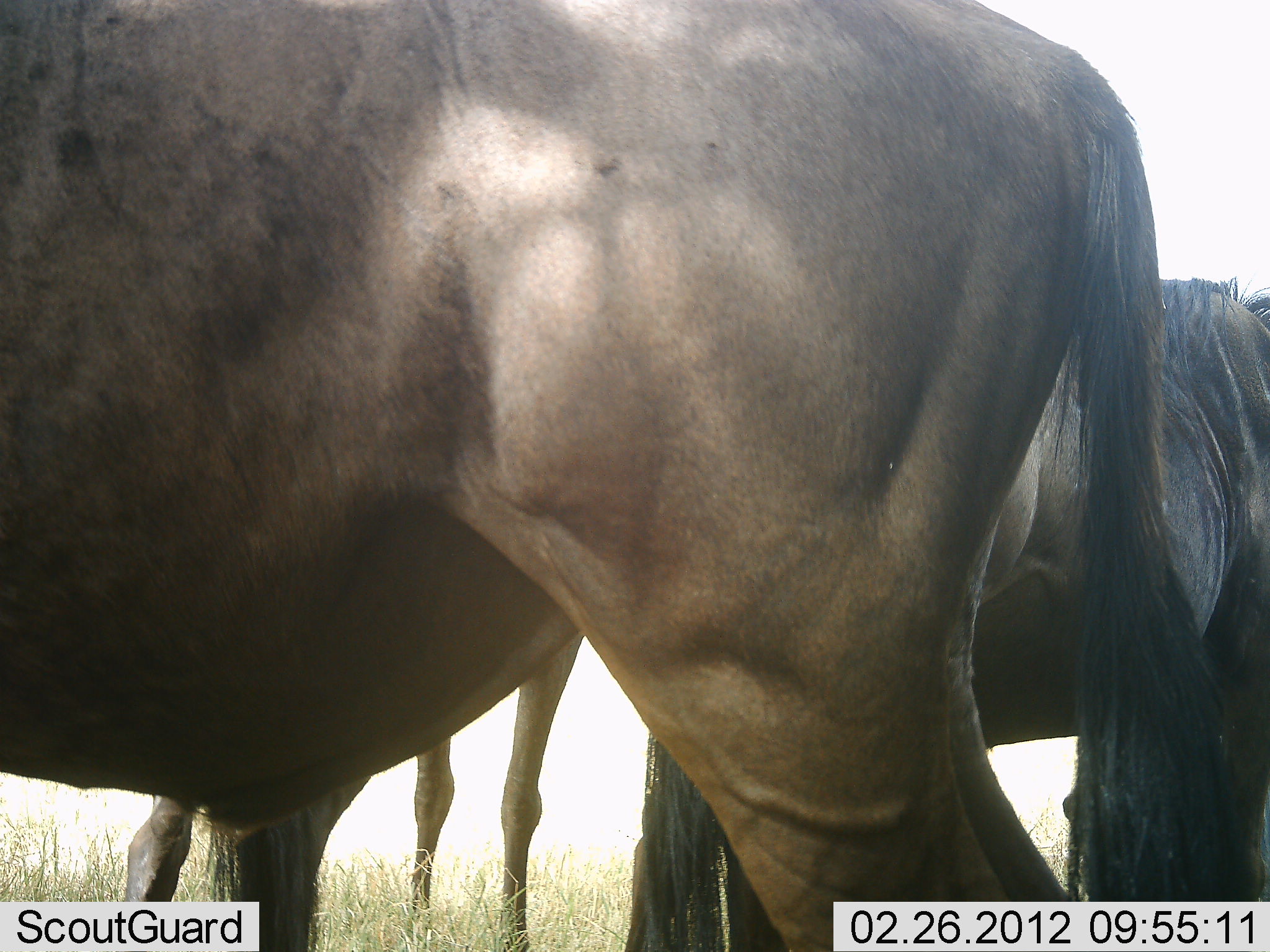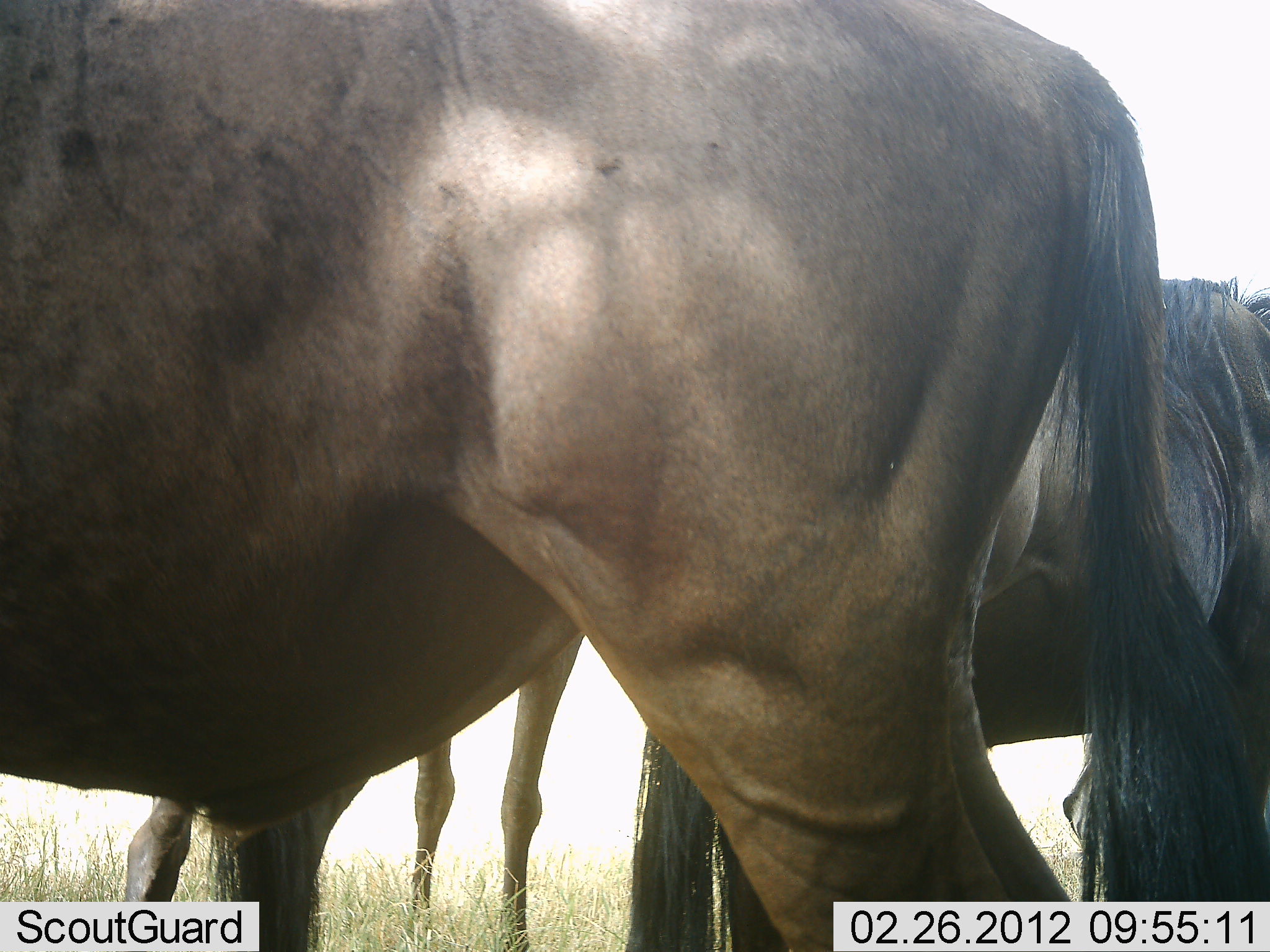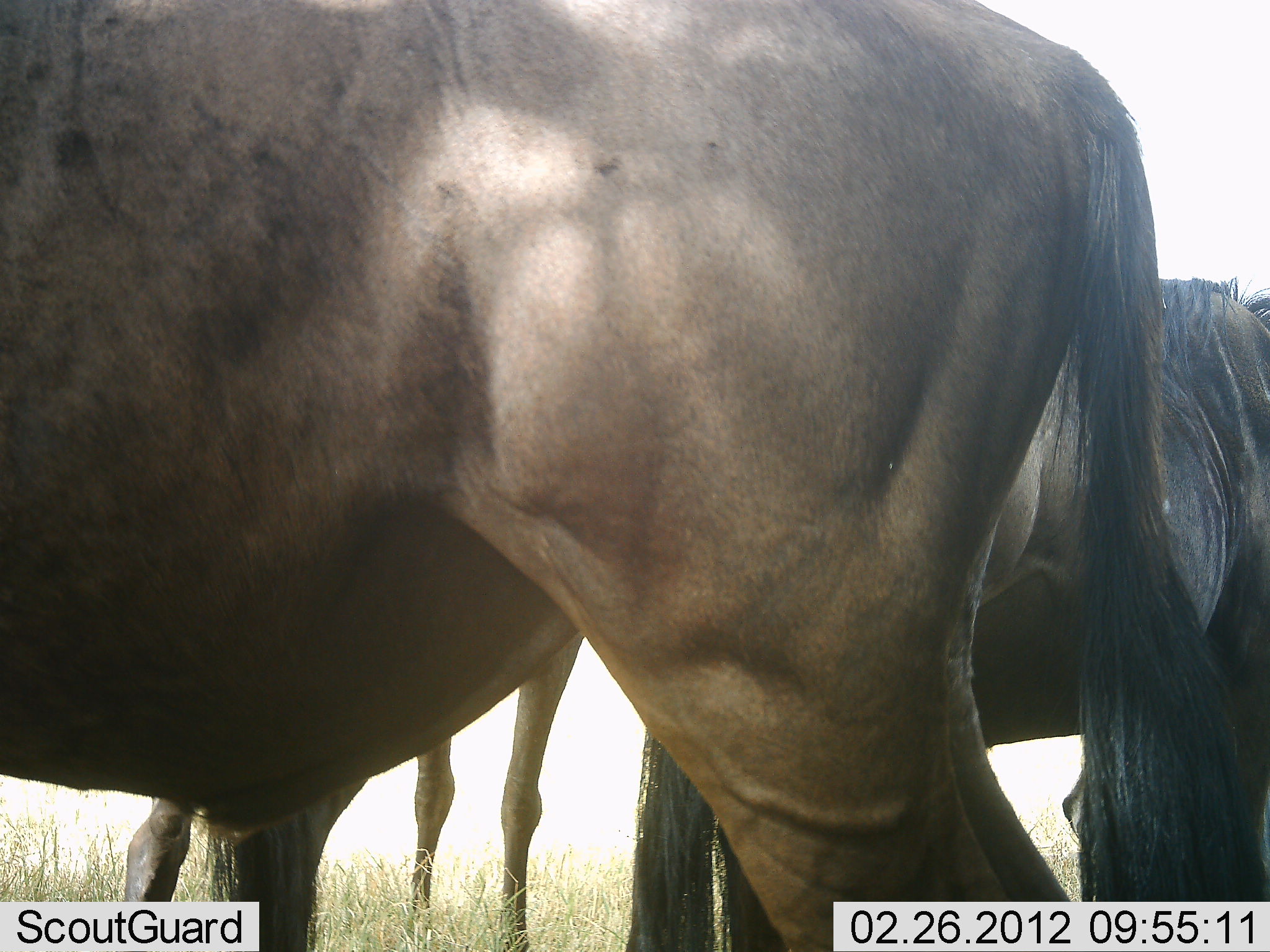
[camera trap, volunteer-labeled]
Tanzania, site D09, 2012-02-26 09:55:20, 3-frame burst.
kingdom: Animalia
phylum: Chordata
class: Mammalia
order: Artiodactyla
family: Bovidae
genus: Connochaetes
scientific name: Connochaetes taurinus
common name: blue wildebeest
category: wildebeest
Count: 3.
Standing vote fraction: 100%.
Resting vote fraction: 0%.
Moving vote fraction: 0%.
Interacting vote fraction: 0%.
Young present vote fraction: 7%.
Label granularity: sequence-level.